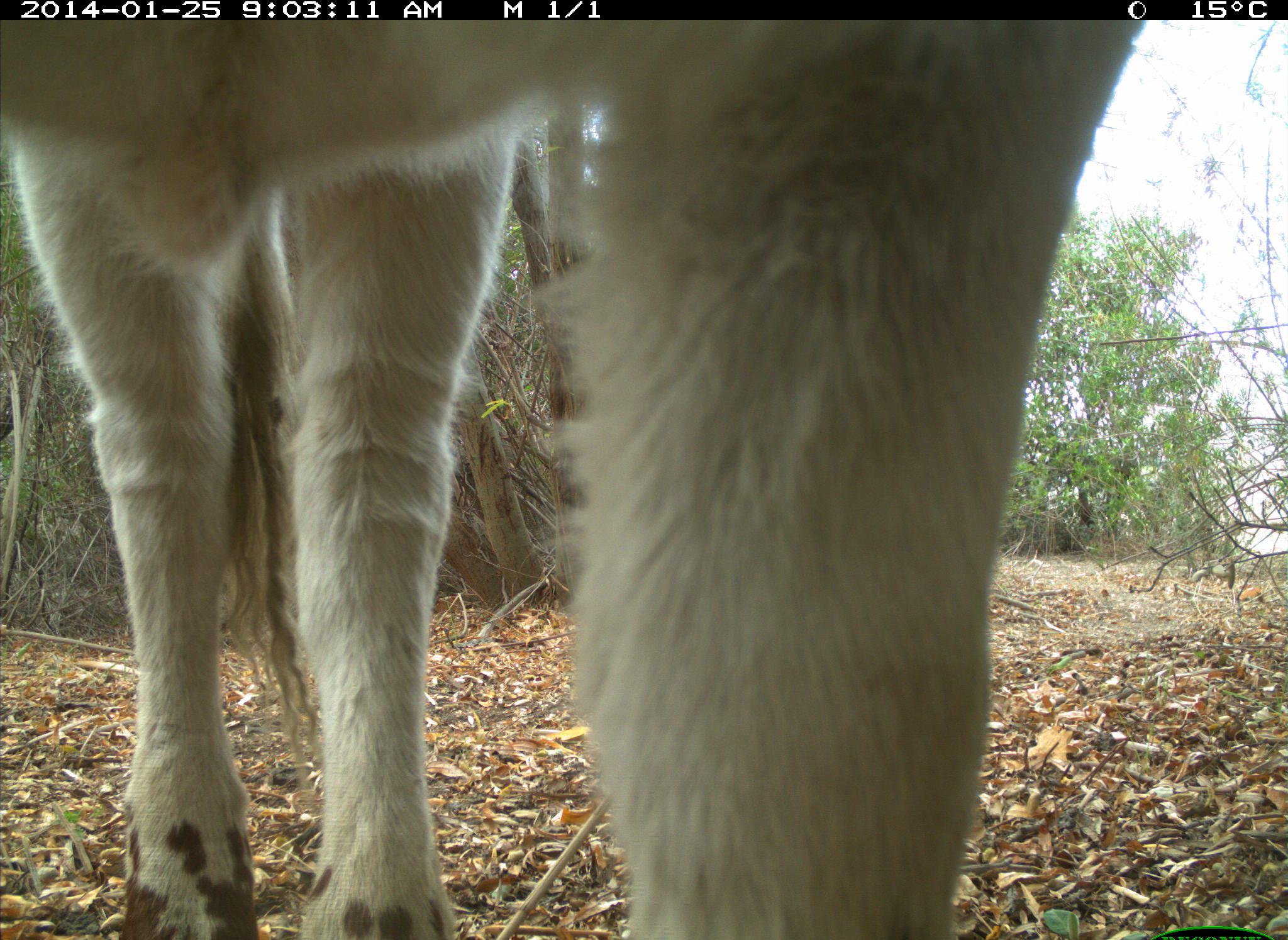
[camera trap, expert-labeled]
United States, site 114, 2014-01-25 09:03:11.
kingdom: Animalia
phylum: Chordata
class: Mammalia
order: Artiodactyla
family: Bovidae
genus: Bos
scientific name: Bos taurus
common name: cow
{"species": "cow (Bos taurus)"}